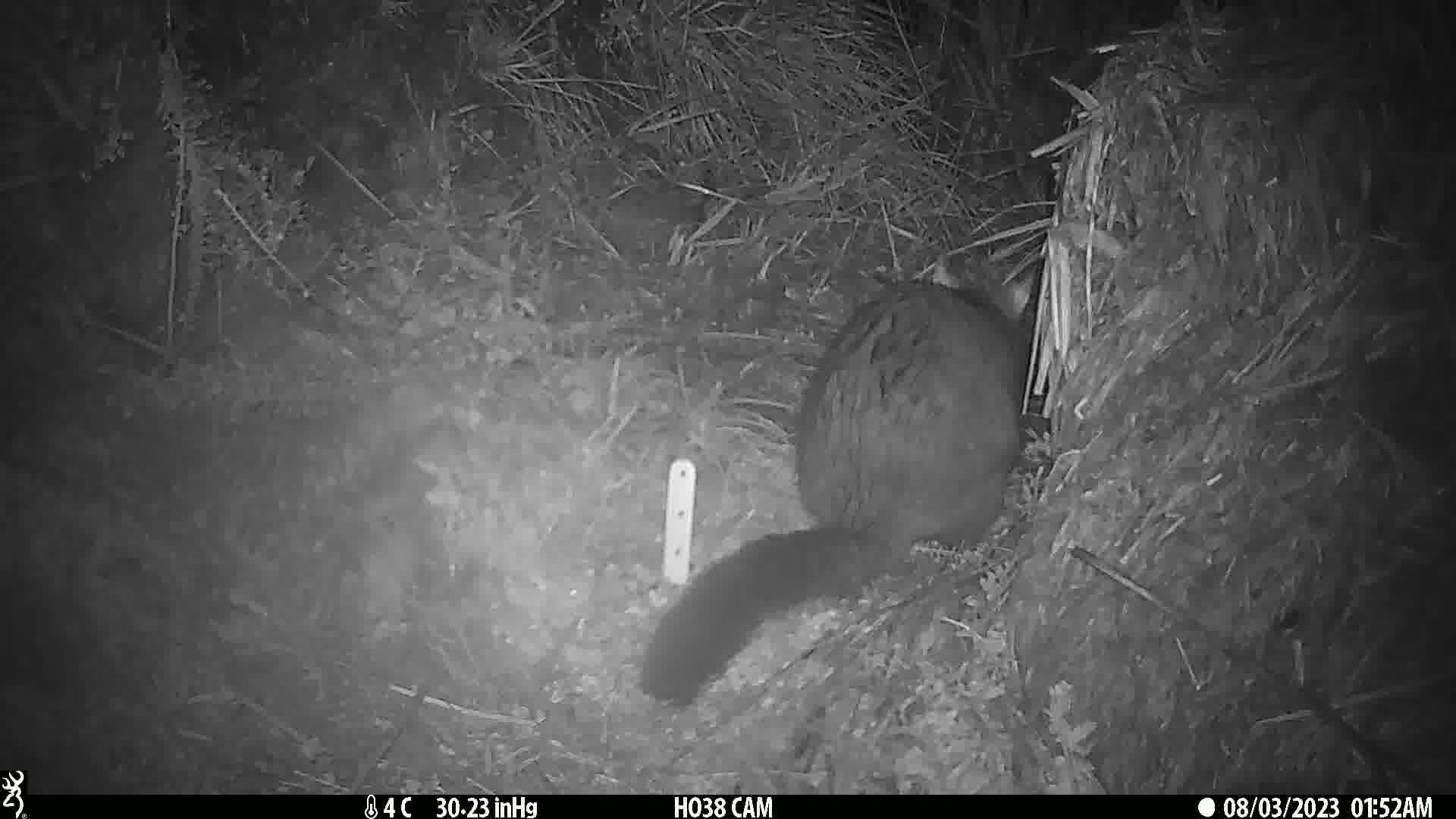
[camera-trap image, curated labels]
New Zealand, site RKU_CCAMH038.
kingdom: Animalia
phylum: Chordata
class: Mammalia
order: Diprotodontia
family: Phalangeridae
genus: Trichosurus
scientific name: Trichosurus vulpecula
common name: common brushtail possum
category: possum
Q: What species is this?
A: Possum (common brushtail possum) (Trichosurus vulpecula).